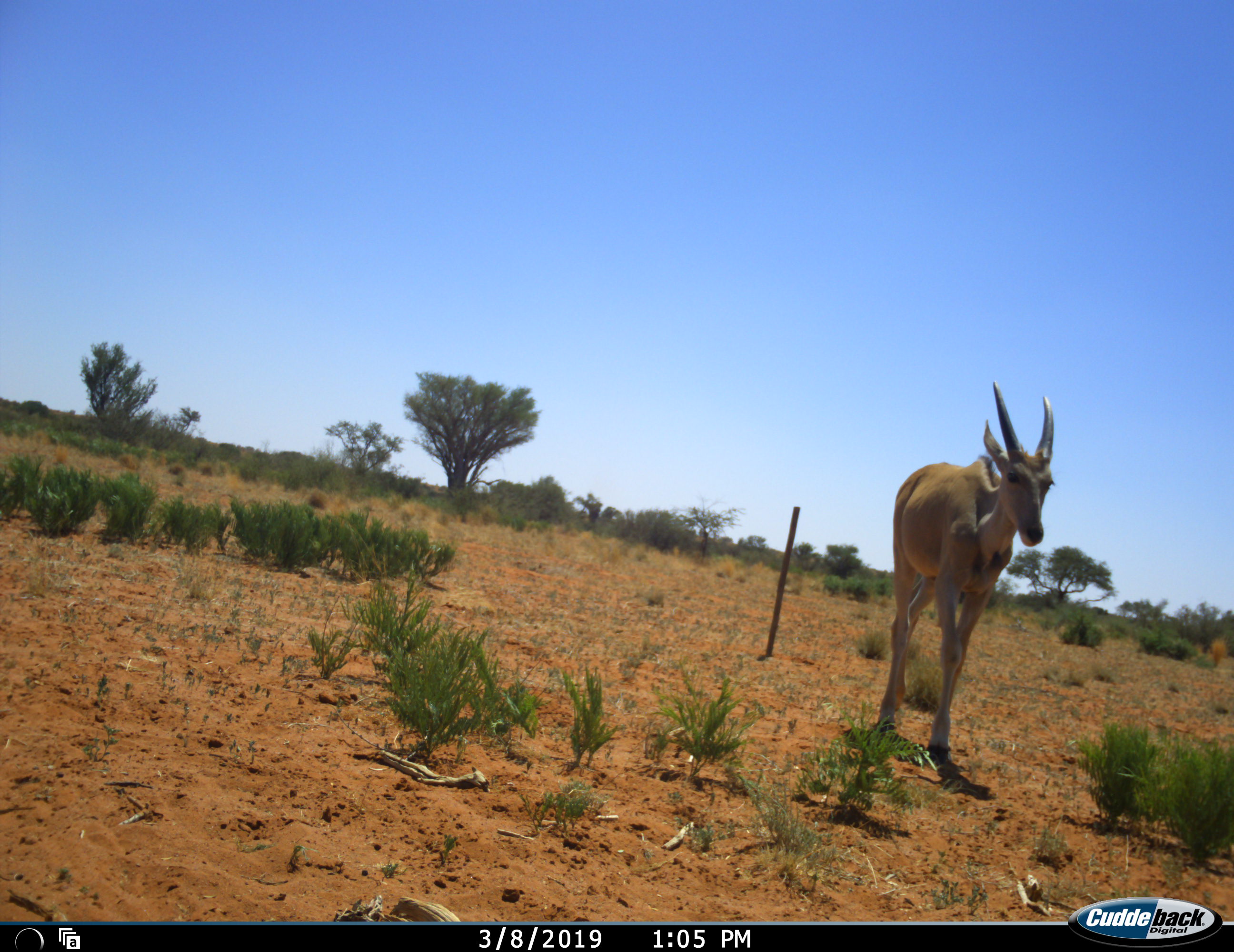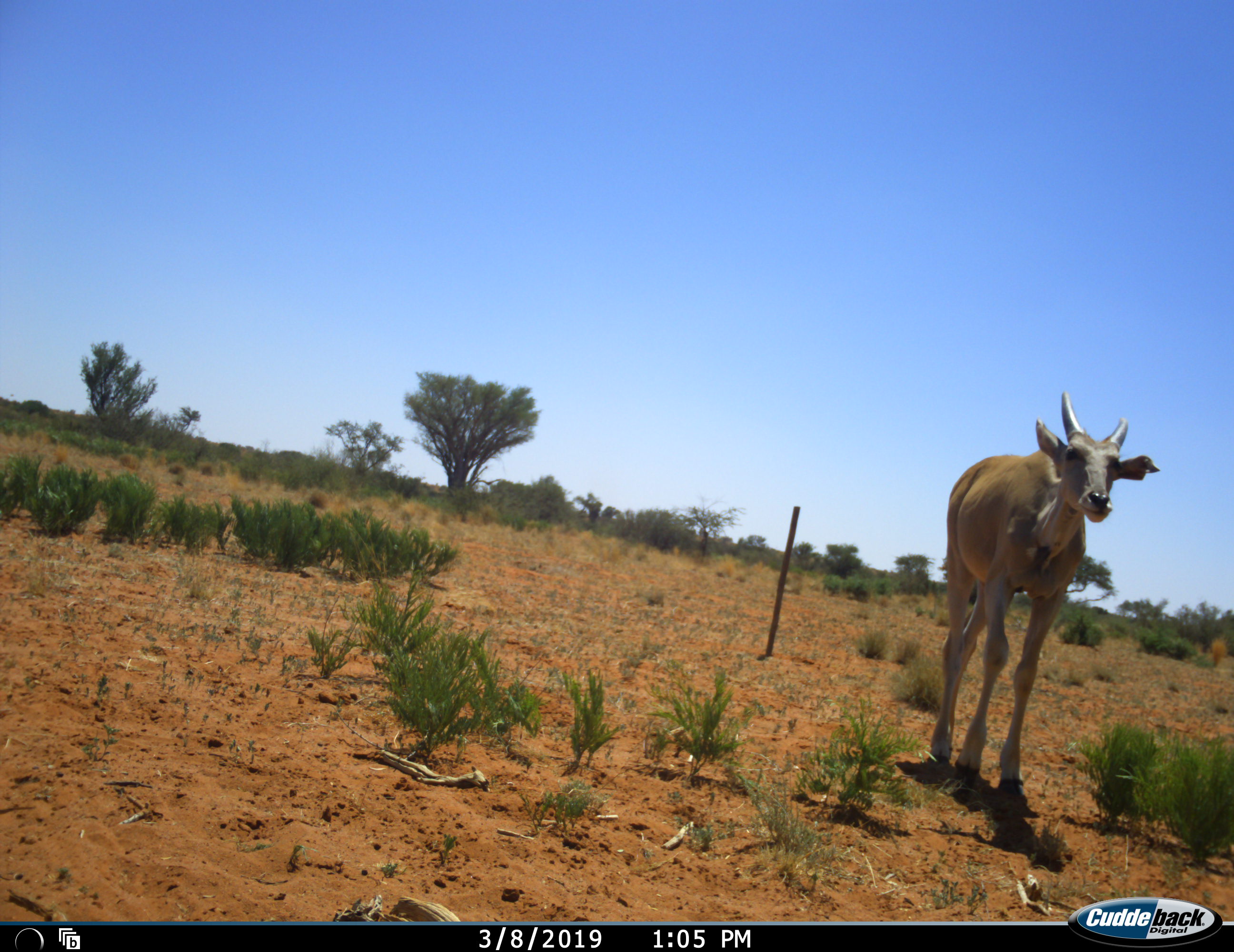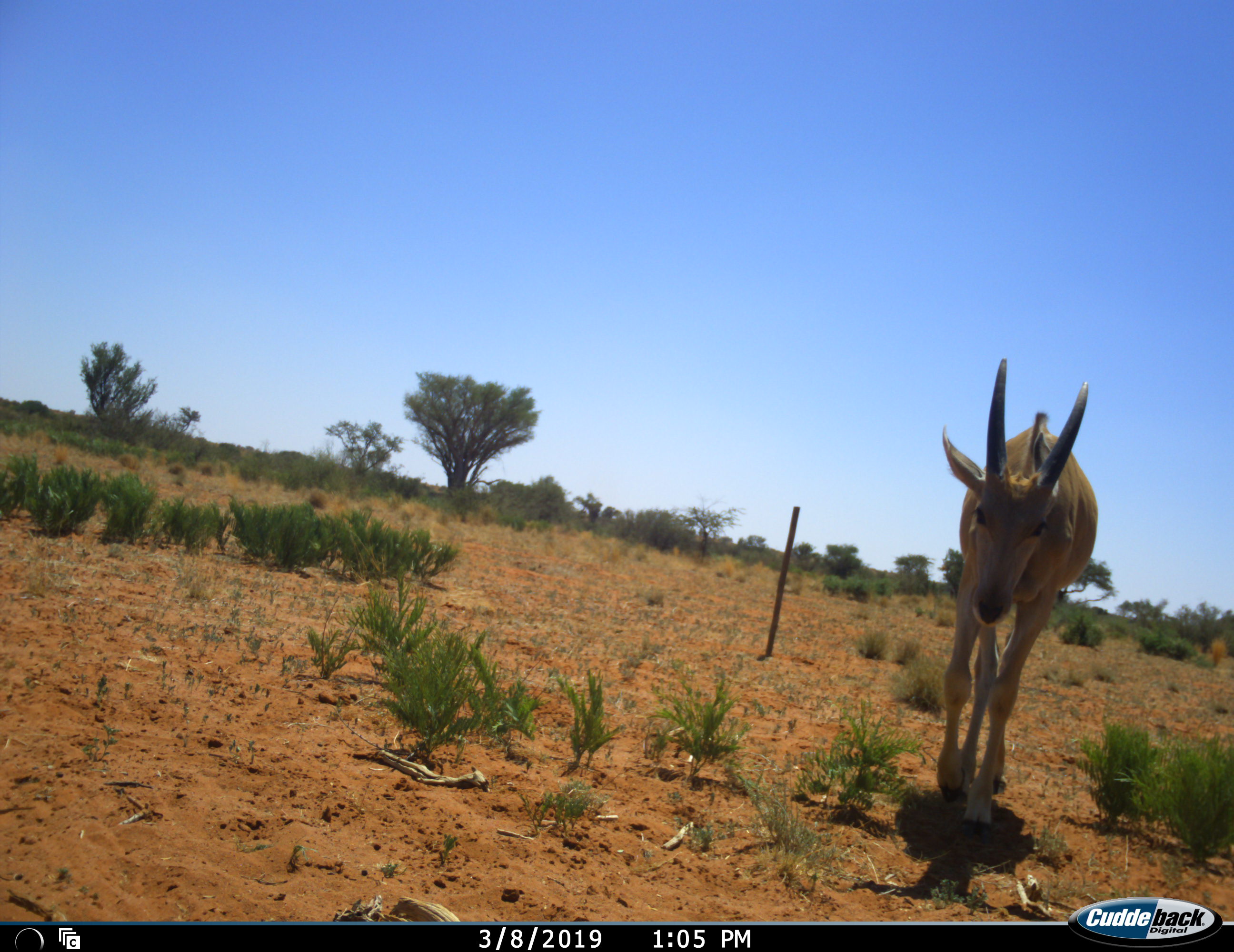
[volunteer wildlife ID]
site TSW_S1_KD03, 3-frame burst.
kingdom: Animalia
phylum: Chordata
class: Mammalia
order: Artiodactyla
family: Bovidae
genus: Tragelaphus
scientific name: Tragelaphus oryx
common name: eland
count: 1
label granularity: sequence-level